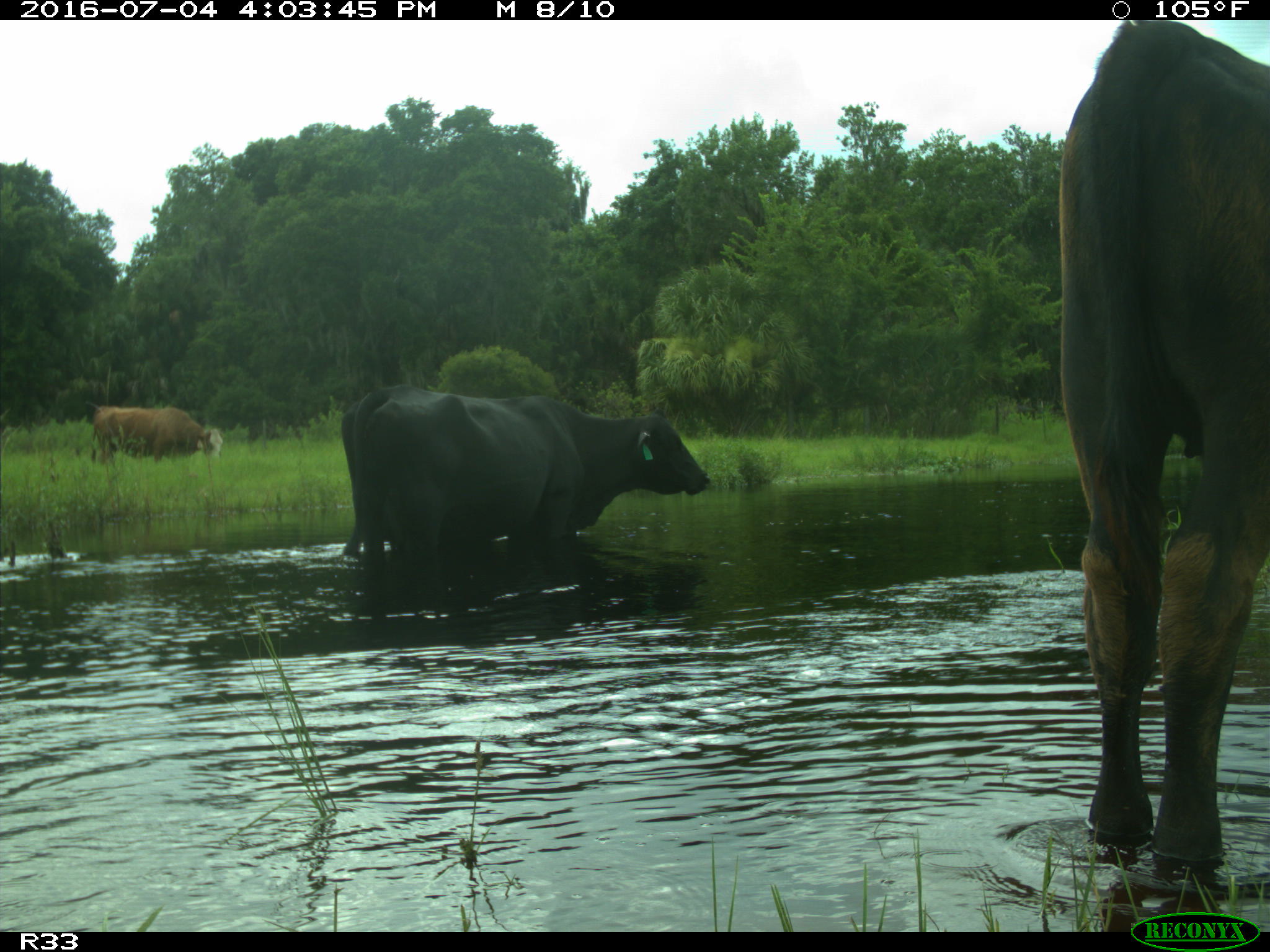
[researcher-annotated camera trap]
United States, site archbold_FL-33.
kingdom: Animalia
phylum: Chordata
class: Mammalia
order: Artiodactyla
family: Bovidae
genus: Bos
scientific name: Bos taurus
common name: domestic cow